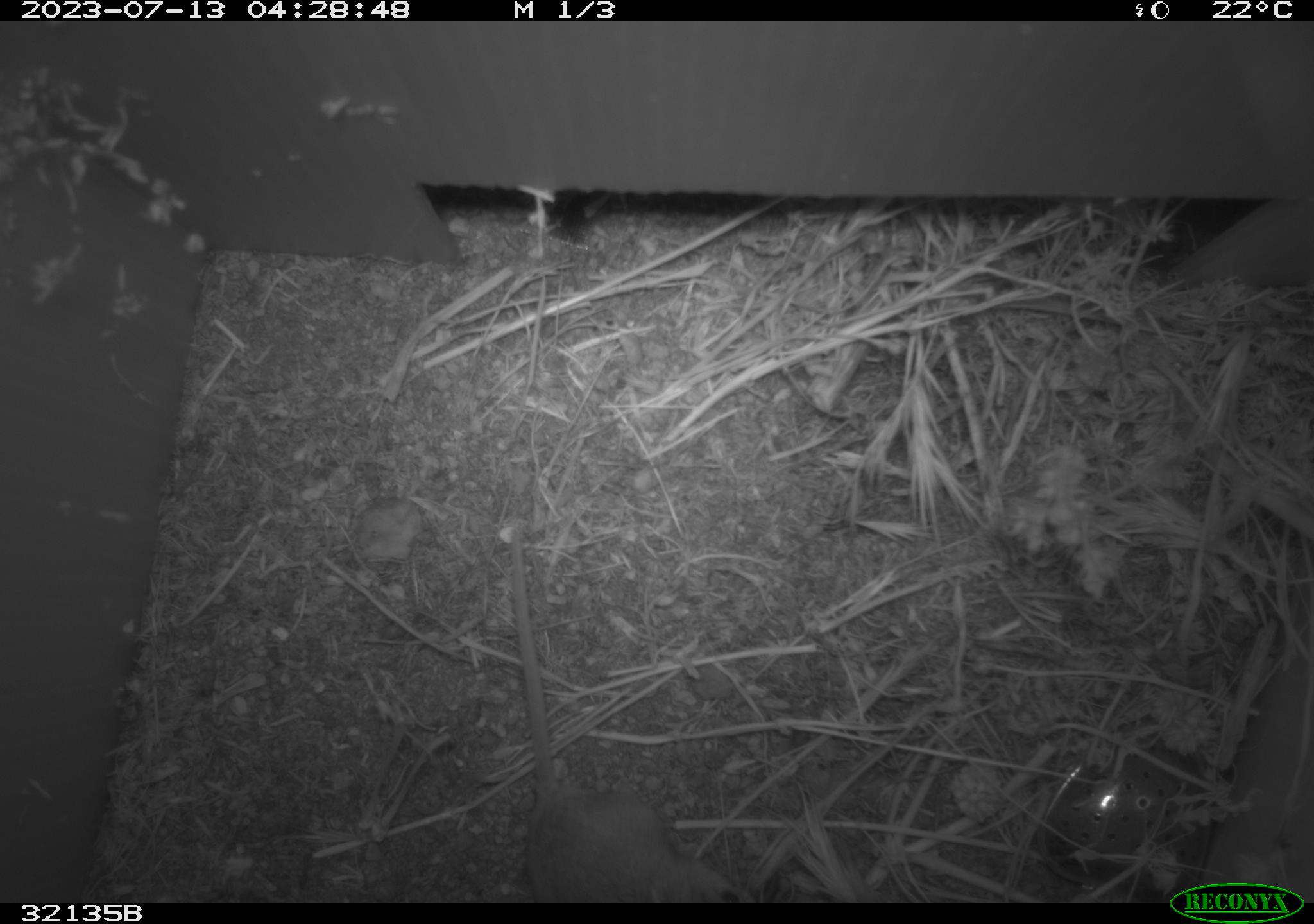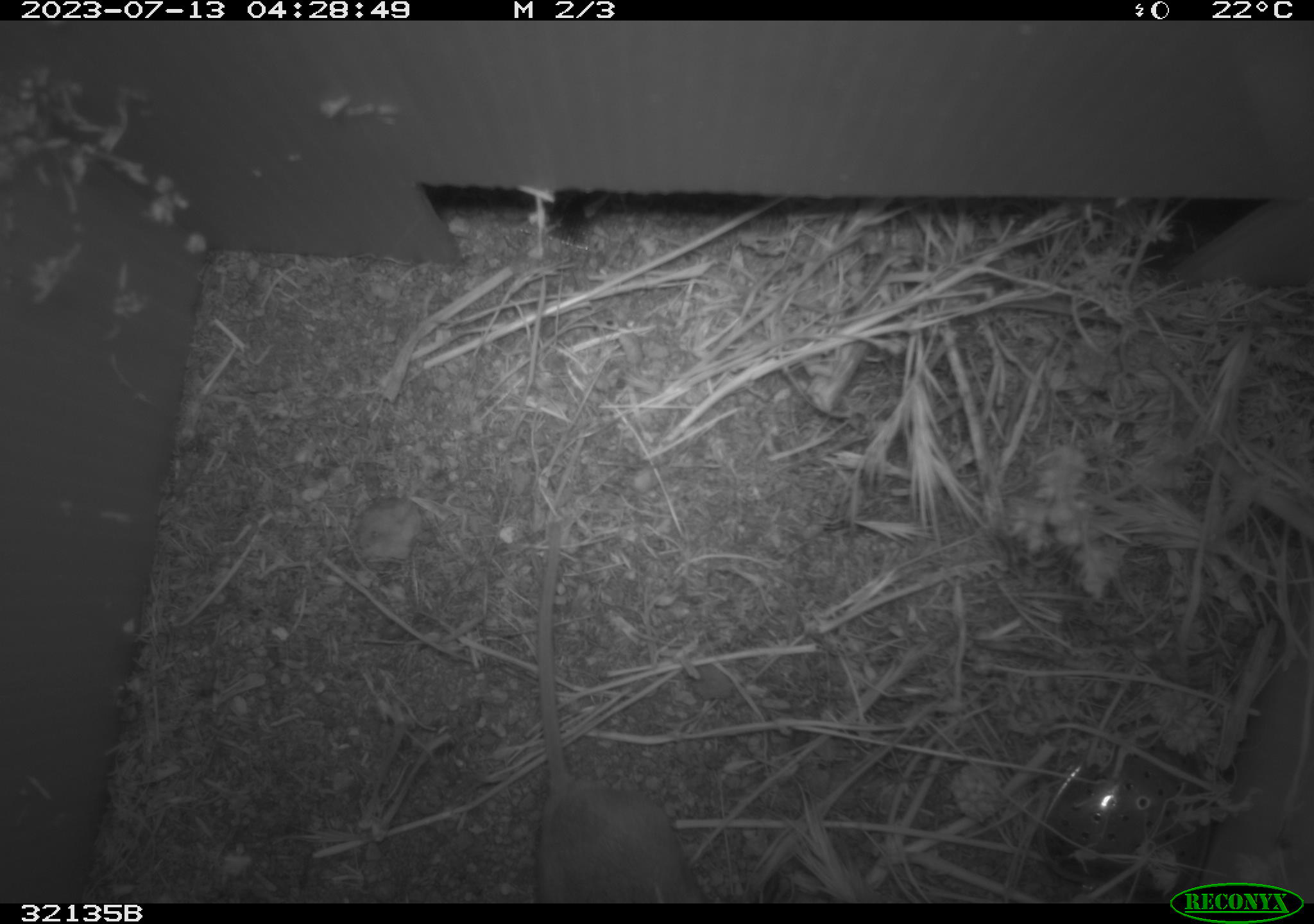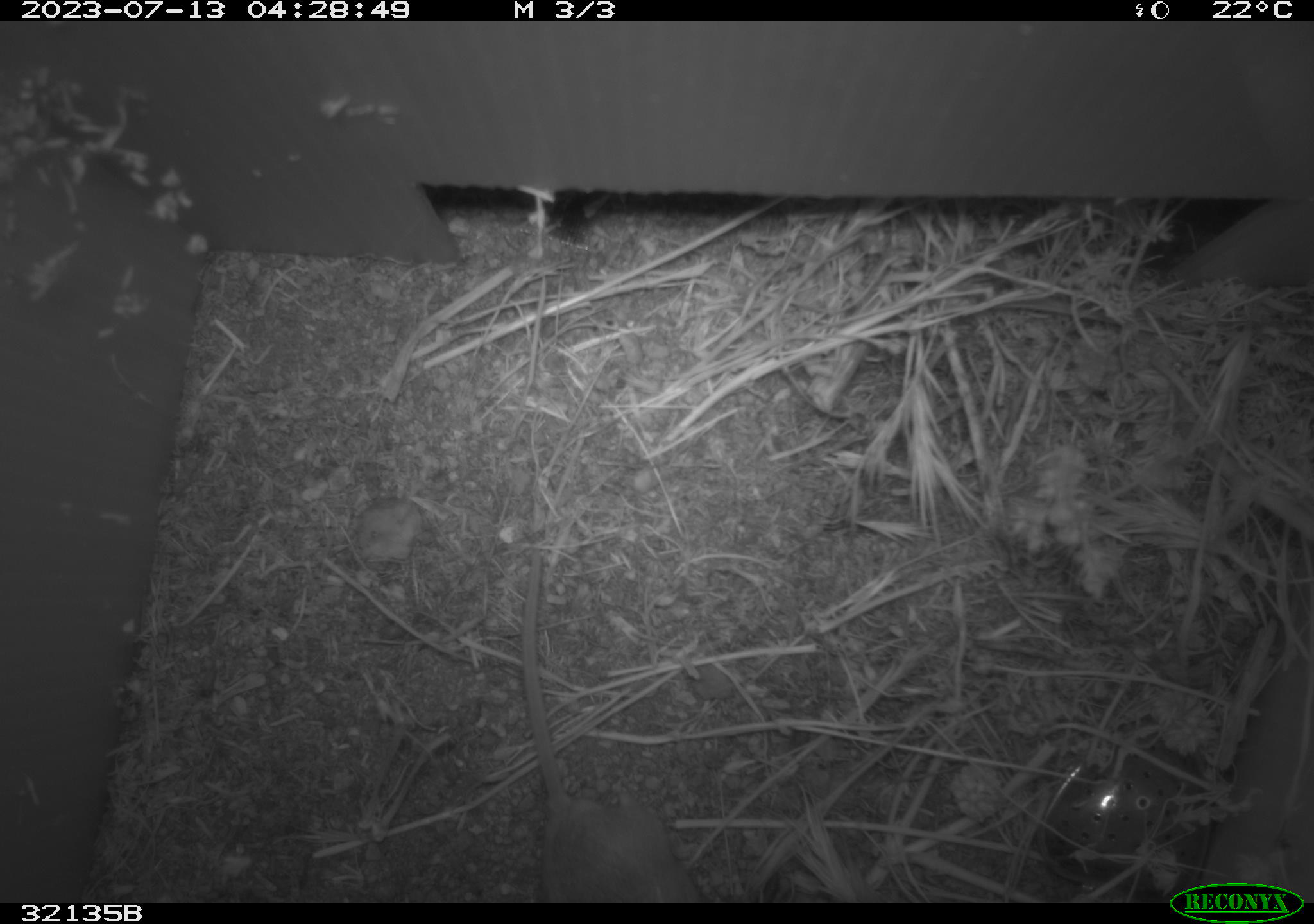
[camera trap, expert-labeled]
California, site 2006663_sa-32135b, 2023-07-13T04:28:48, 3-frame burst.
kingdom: Animalia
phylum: Chordata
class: Mammalia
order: Rodentia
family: Cricetidae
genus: Peromyscus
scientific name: Peromyscus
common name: deer mice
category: peromyscus species